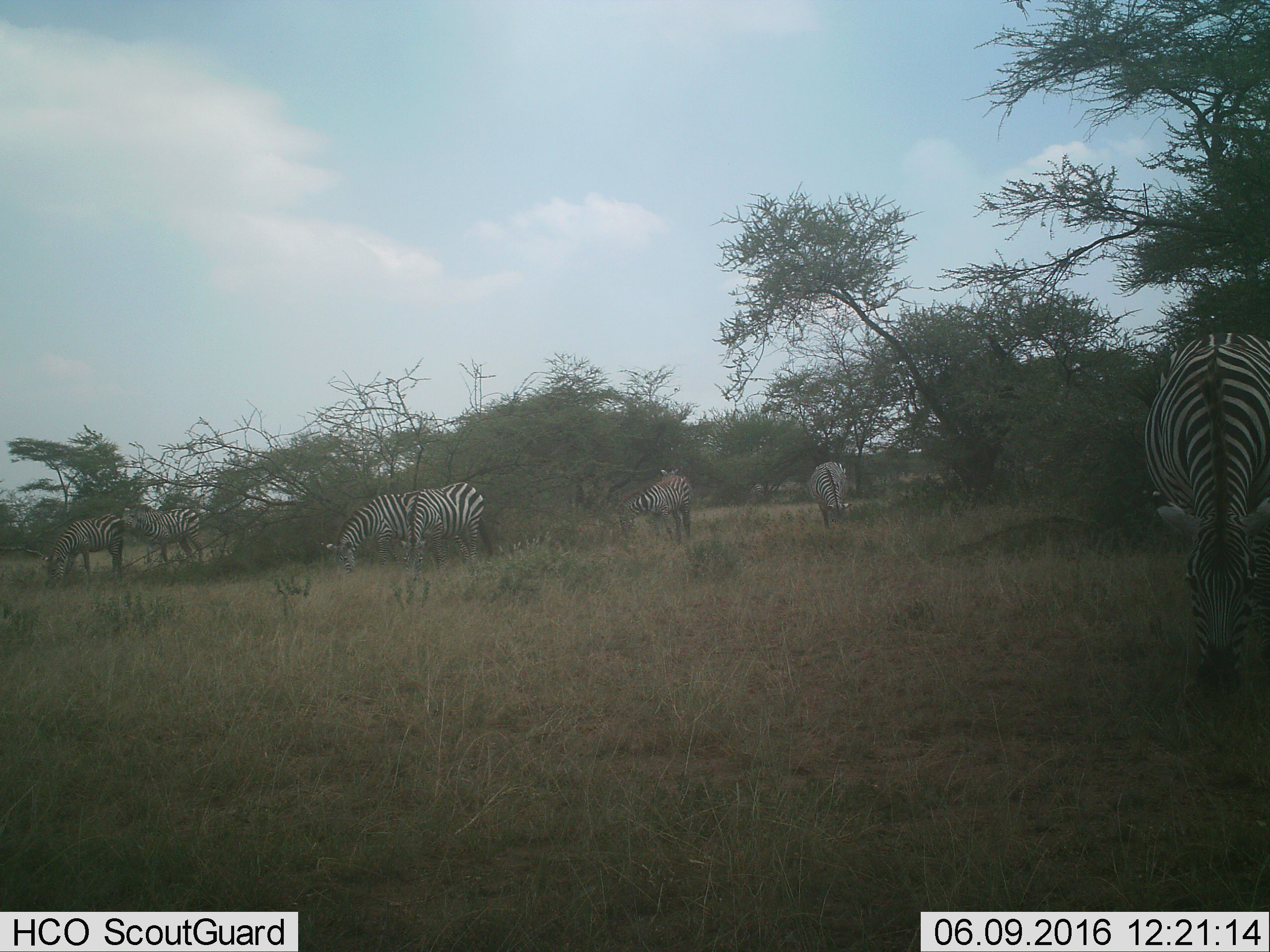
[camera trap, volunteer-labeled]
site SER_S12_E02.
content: unidentified animal